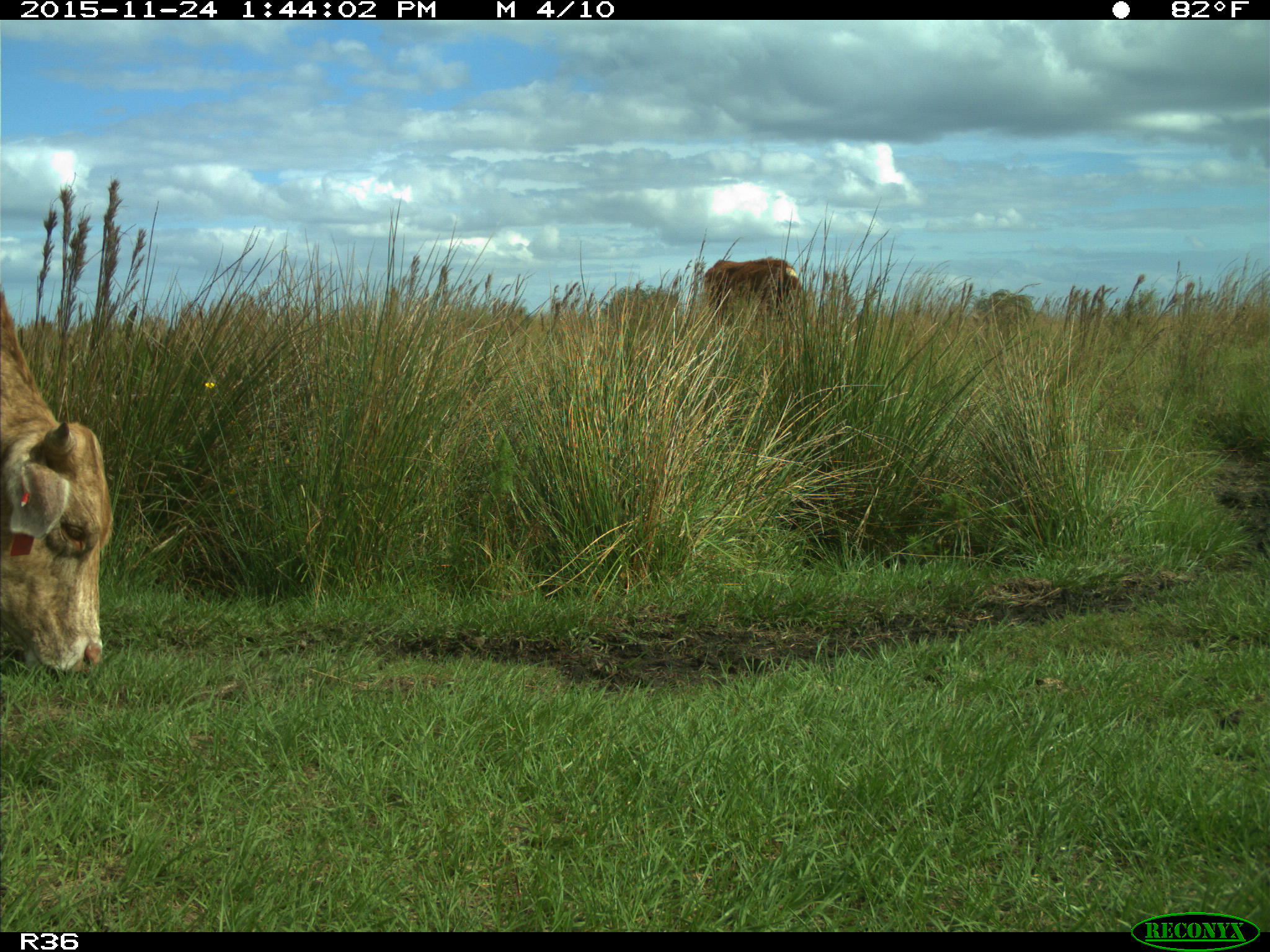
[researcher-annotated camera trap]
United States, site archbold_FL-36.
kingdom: Animalia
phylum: Chordata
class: Mammalia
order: Artiodactyla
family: Bovidae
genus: Bos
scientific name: Bos taurus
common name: domestic cow